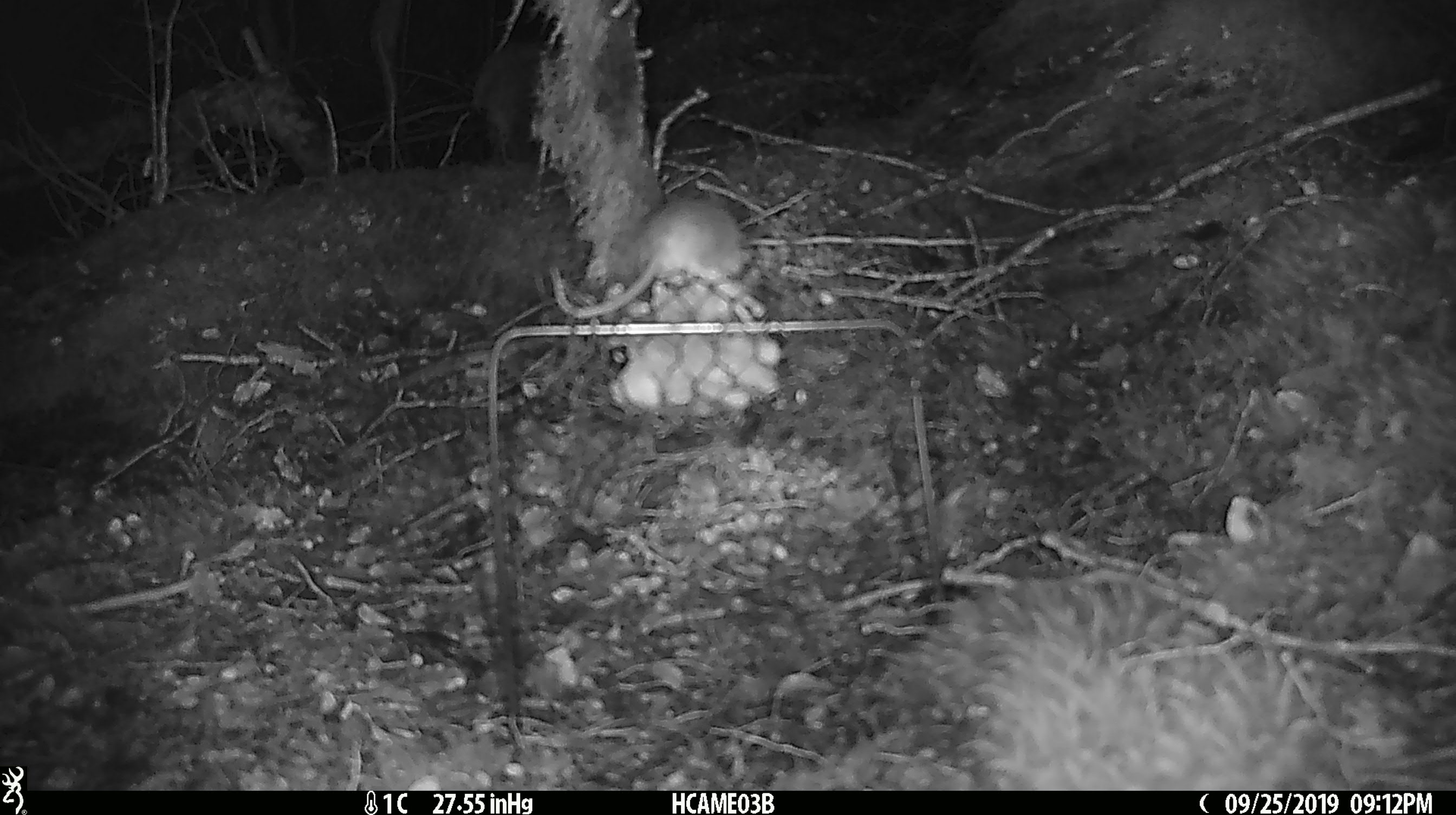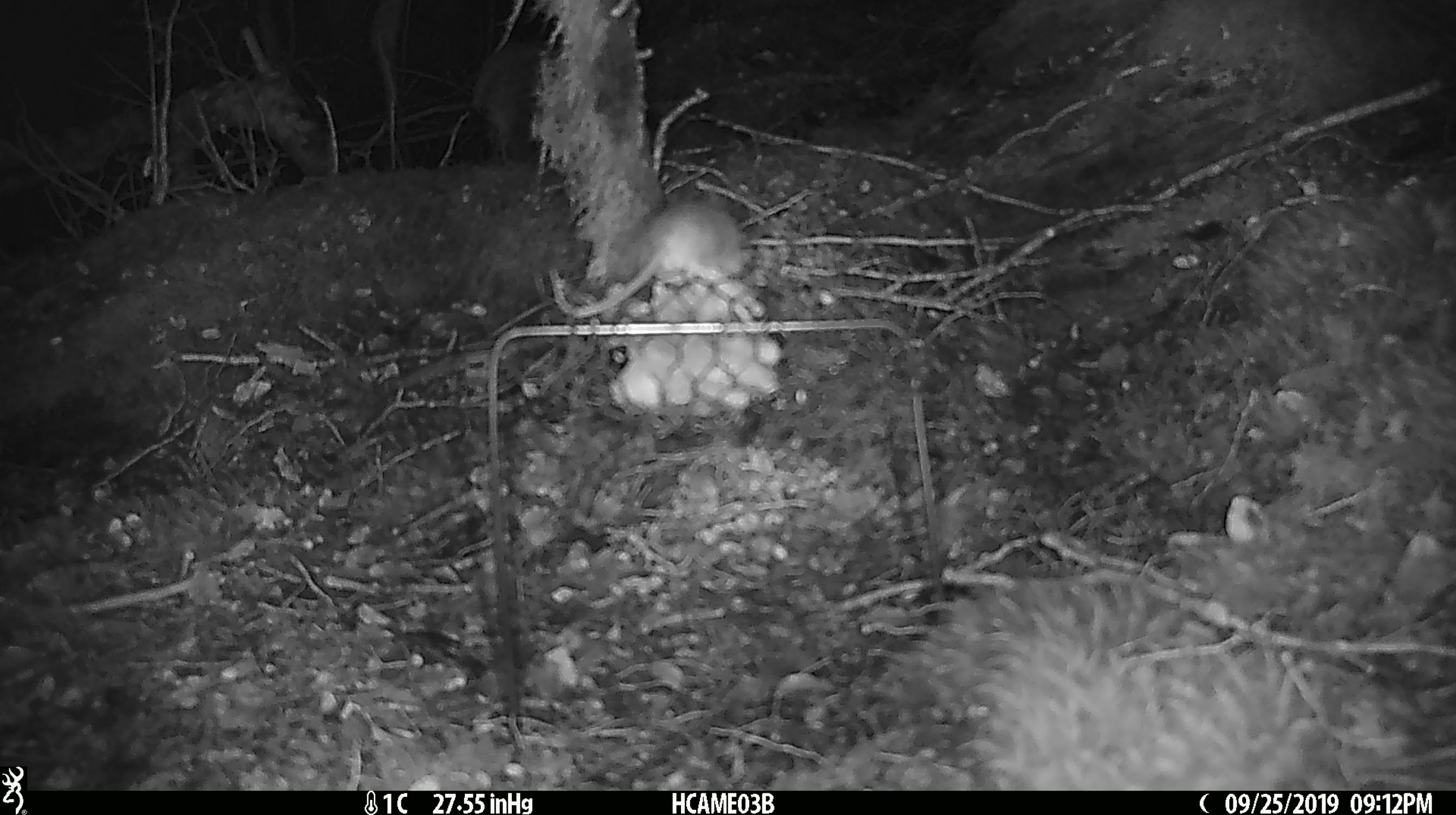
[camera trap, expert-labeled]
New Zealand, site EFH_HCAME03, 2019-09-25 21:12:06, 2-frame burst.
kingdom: Animalia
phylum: Chordata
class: Mammalia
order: Rodentia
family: Muridae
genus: Mus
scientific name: Mus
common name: mouse